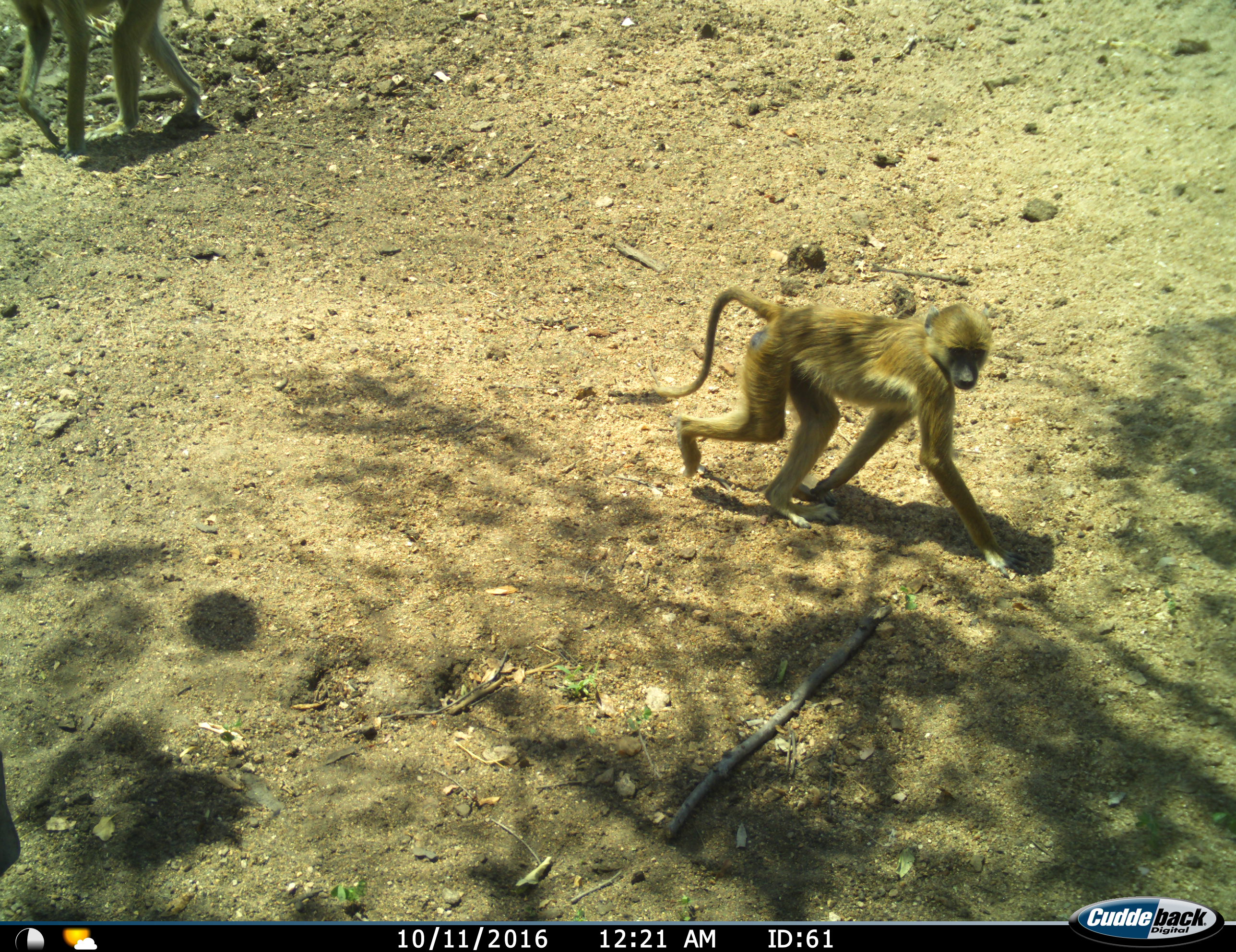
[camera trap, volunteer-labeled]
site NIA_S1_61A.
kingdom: Animalia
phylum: Chordata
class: Mammalia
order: Primates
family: Cercopithecidae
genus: Papio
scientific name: Papio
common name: baboon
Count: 2.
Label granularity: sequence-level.